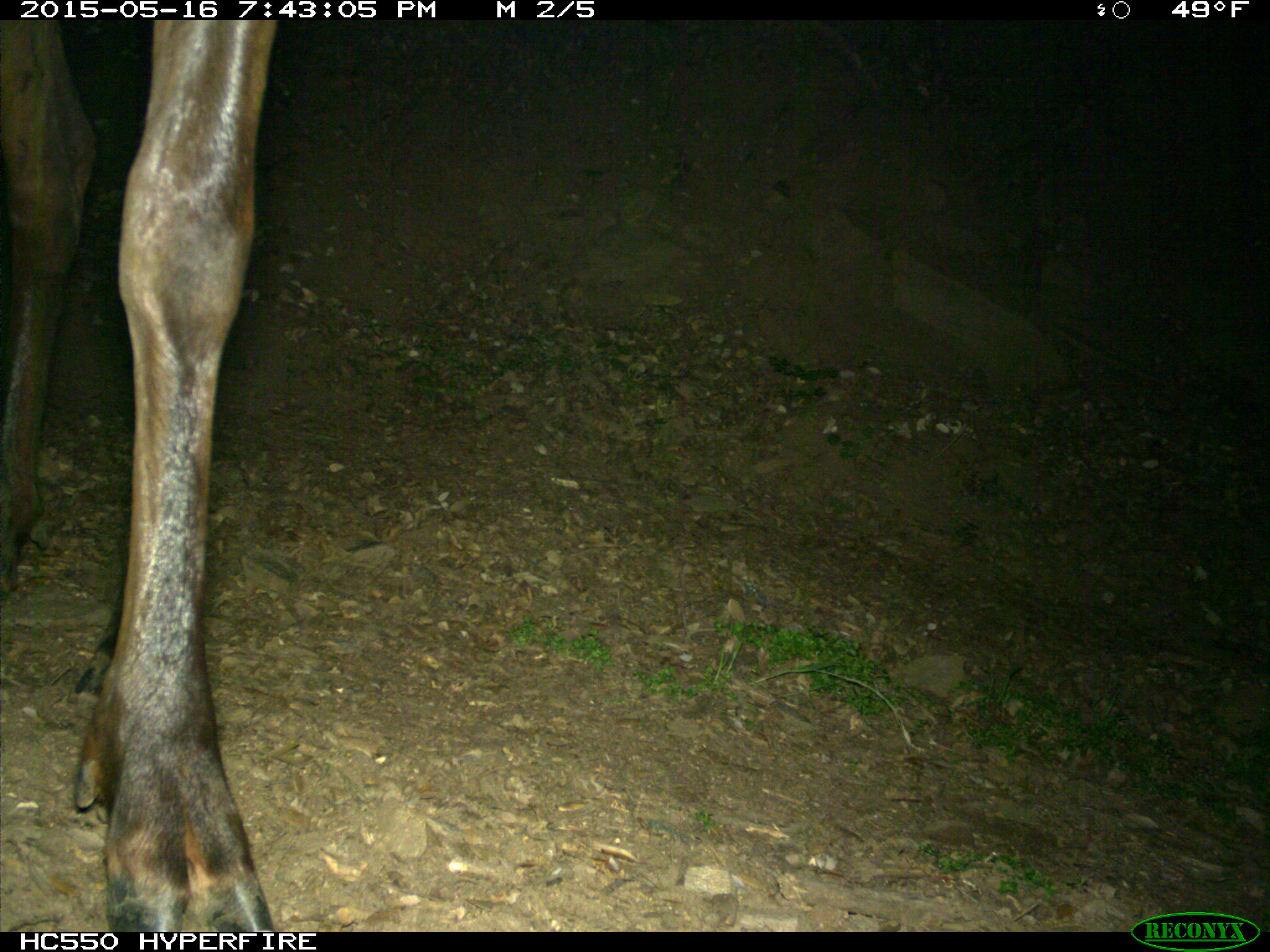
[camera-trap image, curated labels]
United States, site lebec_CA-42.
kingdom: Animalia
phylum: Chordata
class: Mammalia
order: Artiodactyla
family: Cervidae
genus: Cervus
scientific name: Cervus canadensis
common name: elk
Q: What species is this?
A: Cervus canadensis (elk).